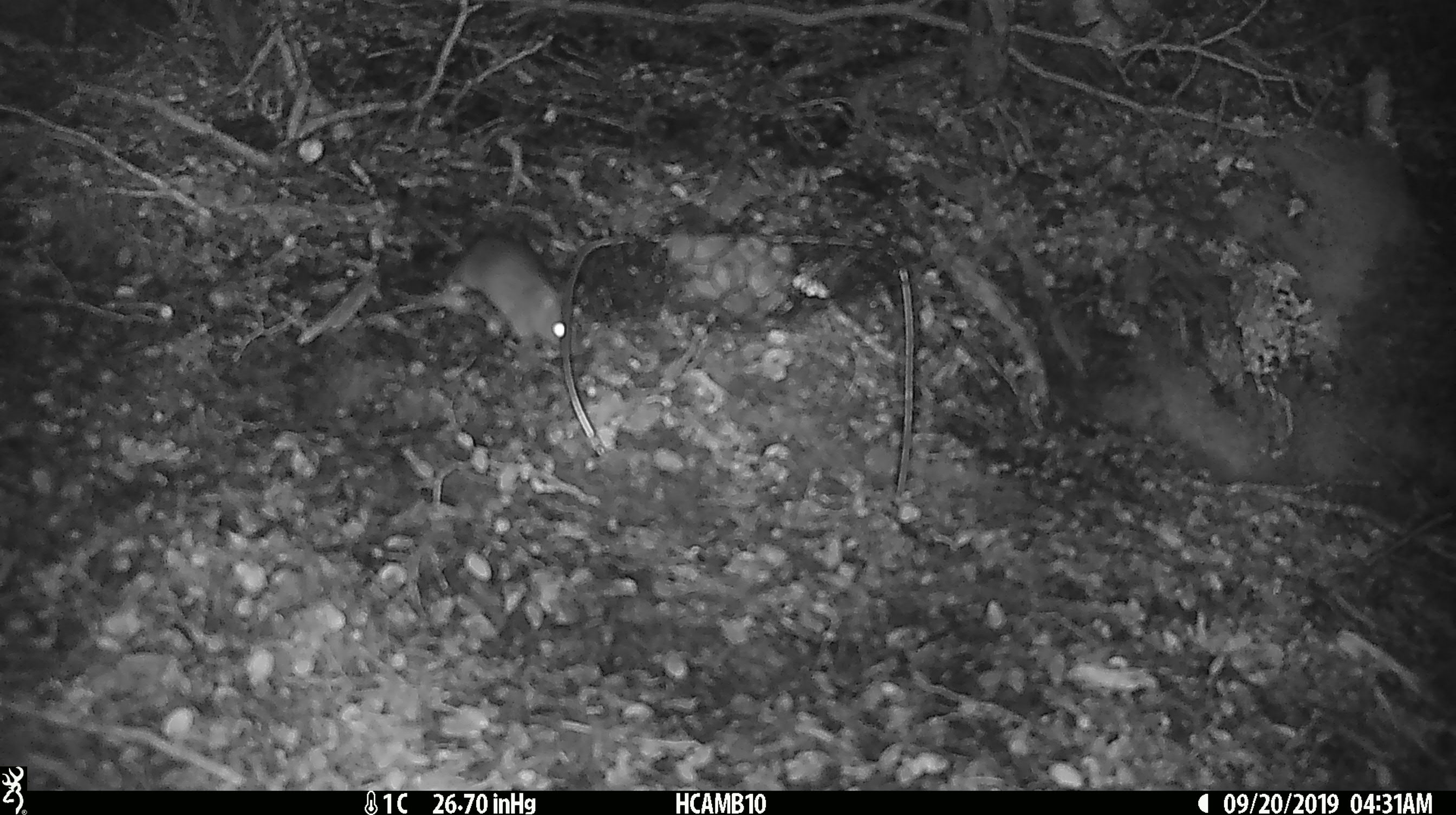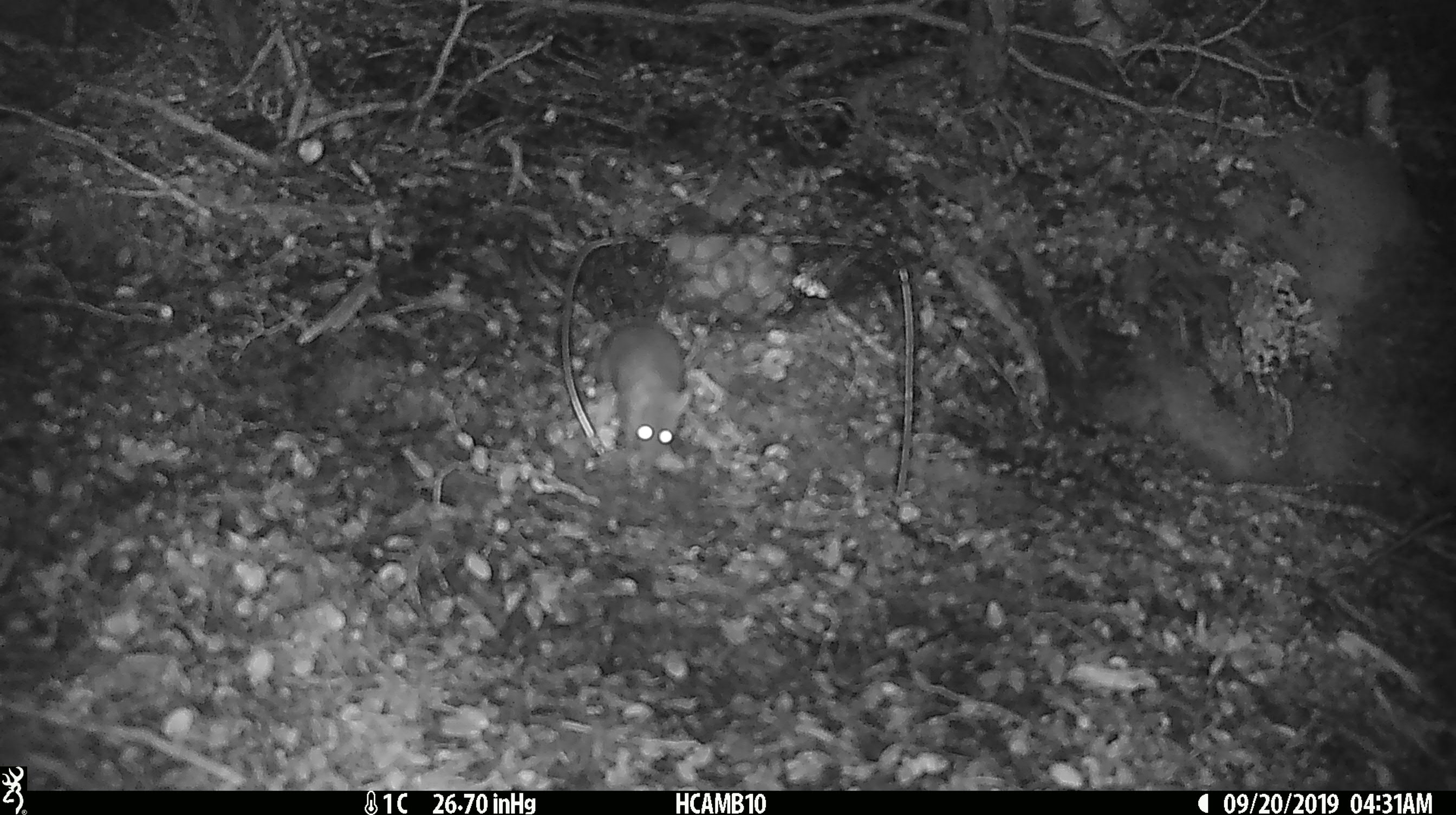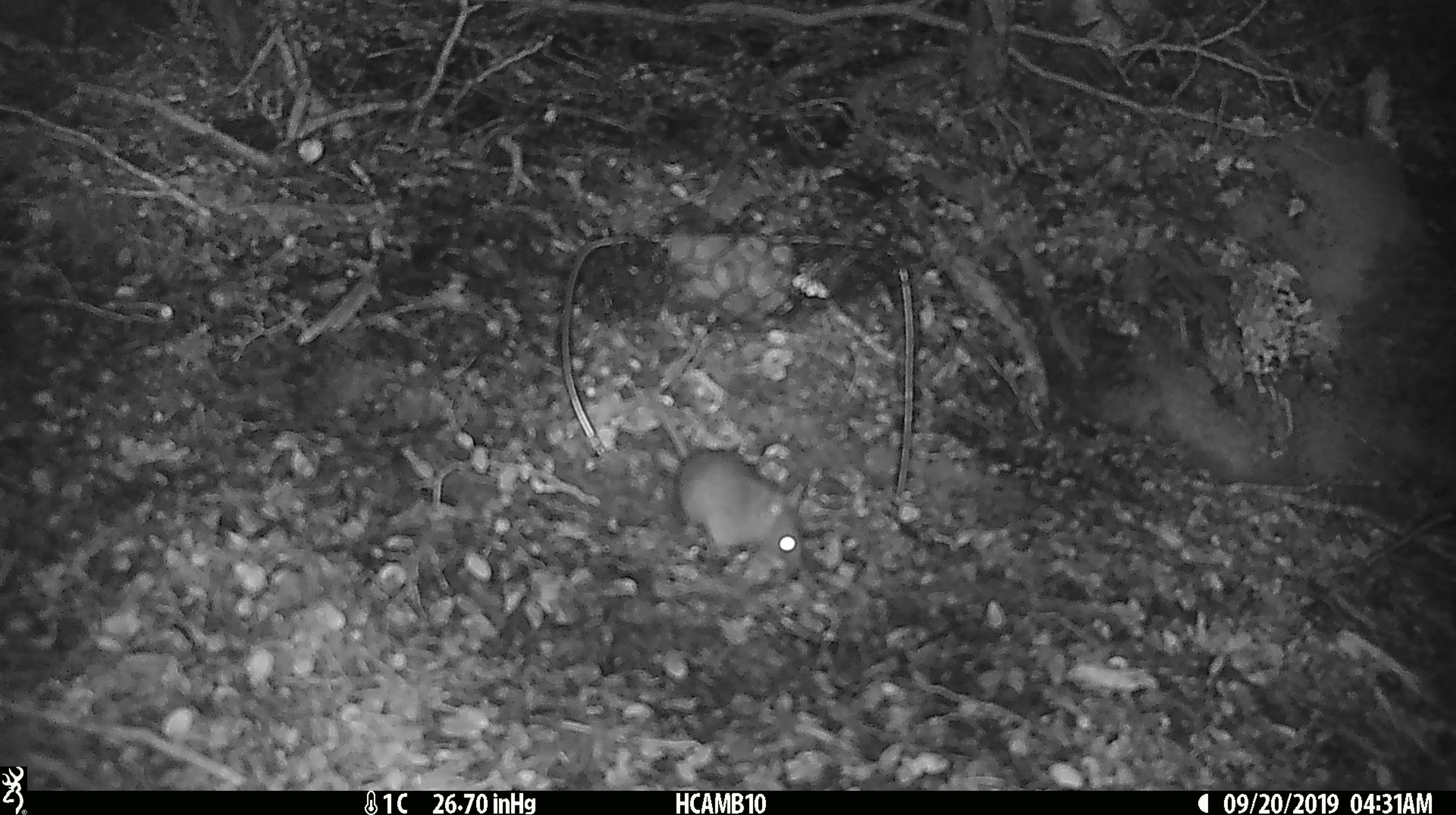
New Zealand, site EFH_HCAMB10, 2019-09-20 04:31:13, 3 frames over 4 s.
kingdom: Animalia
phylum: Chordata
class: Mammalia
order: Rodentia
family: Muridae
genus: Mus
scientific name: Mus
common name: mouse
Mouse (Mus).